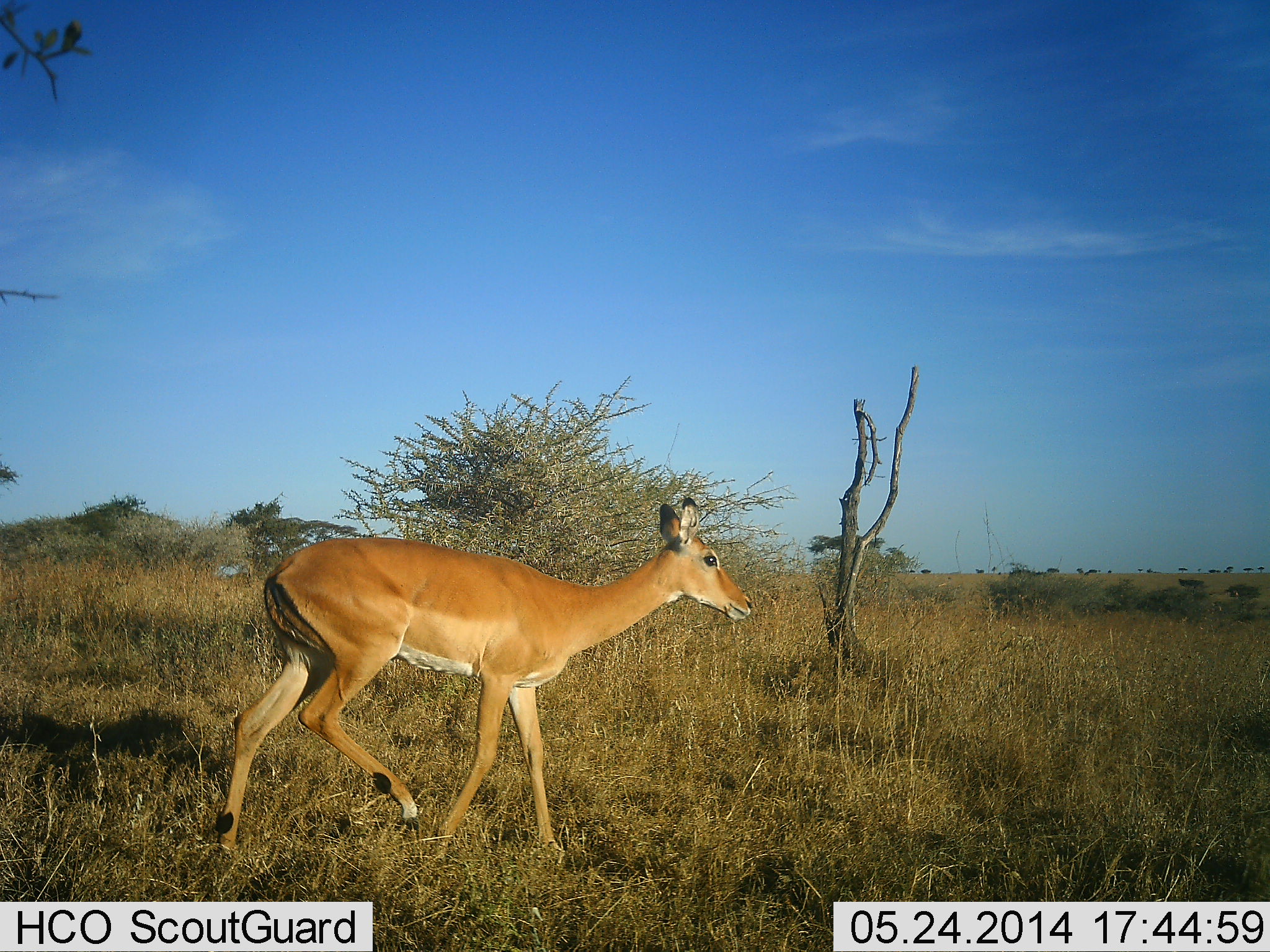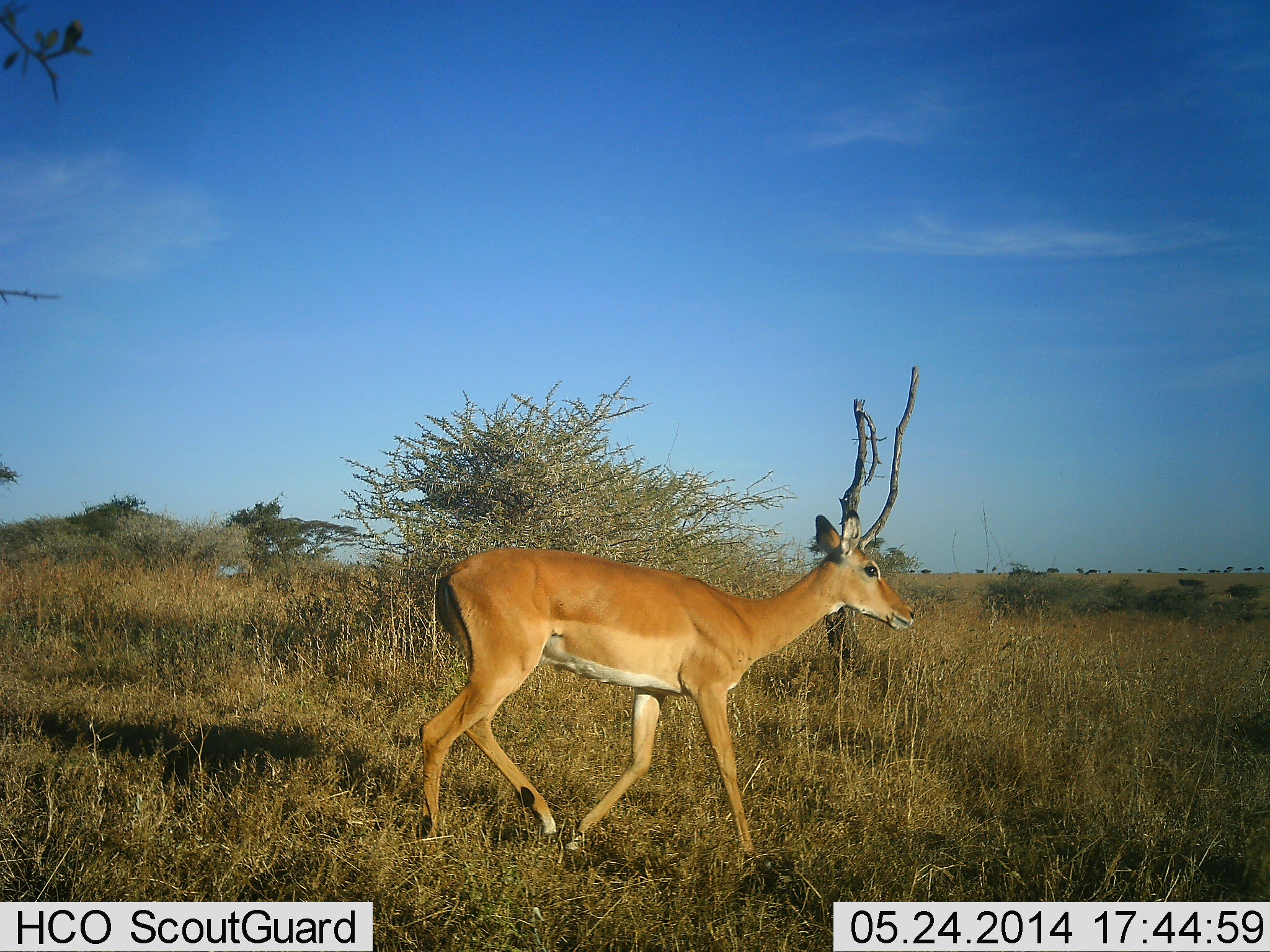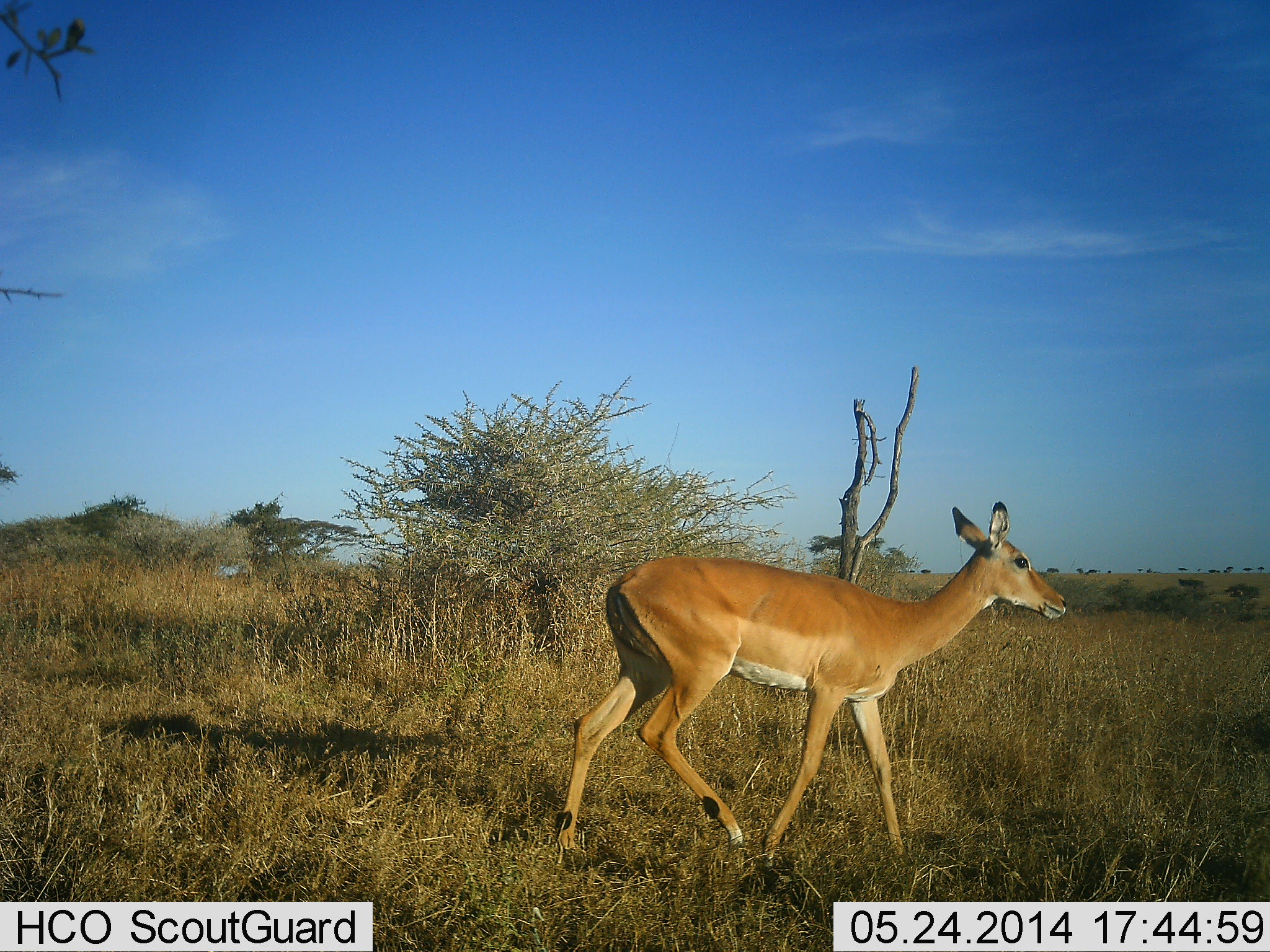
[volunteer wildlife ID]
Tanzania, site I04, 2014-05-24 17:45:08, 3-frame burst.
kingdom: Animalia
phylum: Chordata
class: Mammalia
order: Artiodactyla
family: Bovidae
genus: Aepyceros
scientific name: Aepyceros melampus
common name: impala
Impala (Aepyceros melampus), count 1. Behavior (volunteer vote fractions): standing 10%, resting 0%, moving 100%, interacting 0%. Young present (vote fraction): 0%. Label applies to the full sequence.